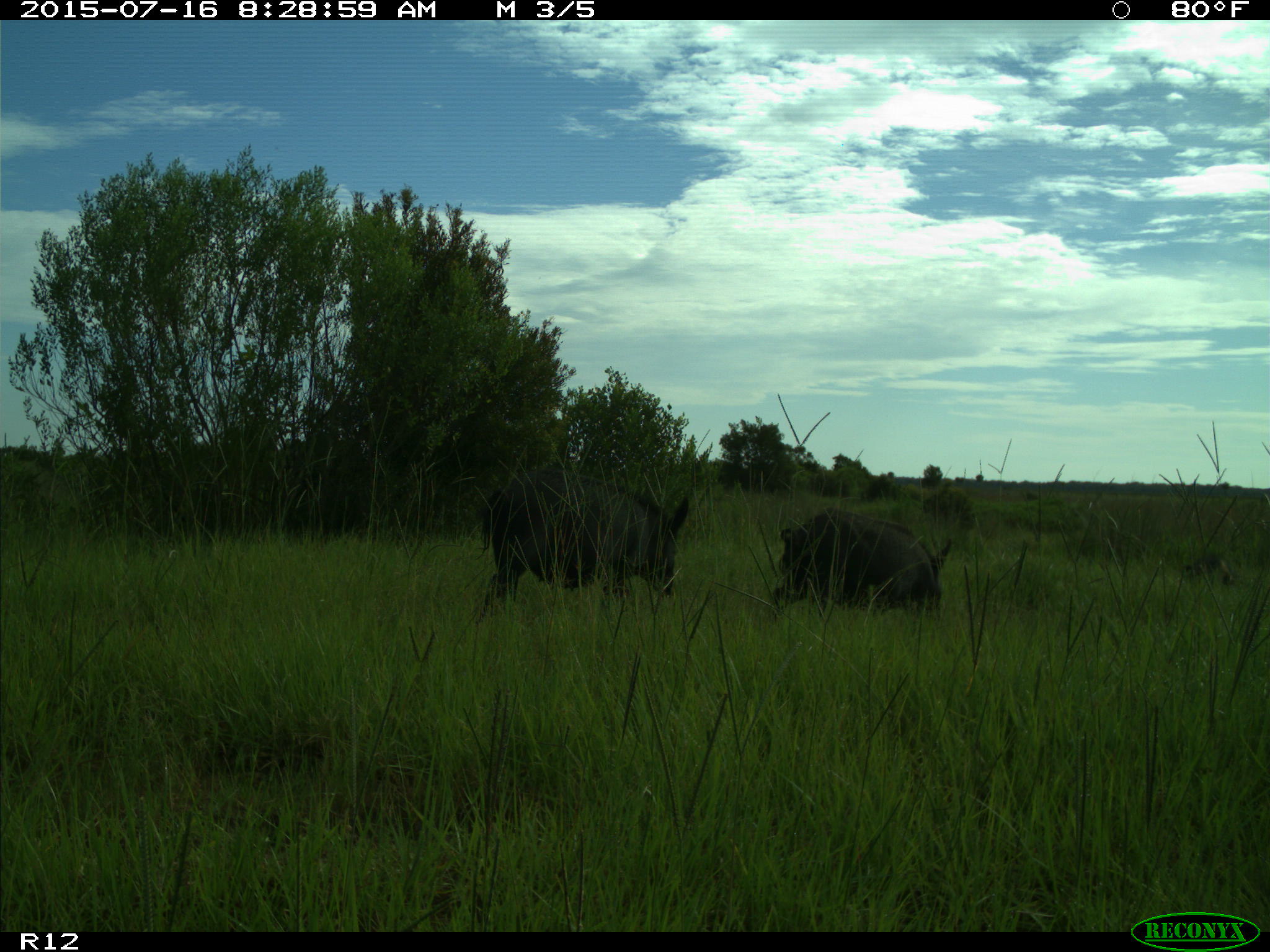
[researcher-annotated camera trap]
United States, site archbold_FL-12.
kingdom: Animalia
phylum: Chordata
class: Mammalia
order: Artiodactyla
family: Suidae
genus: Sus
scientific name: Sus scrofa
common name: wild boar